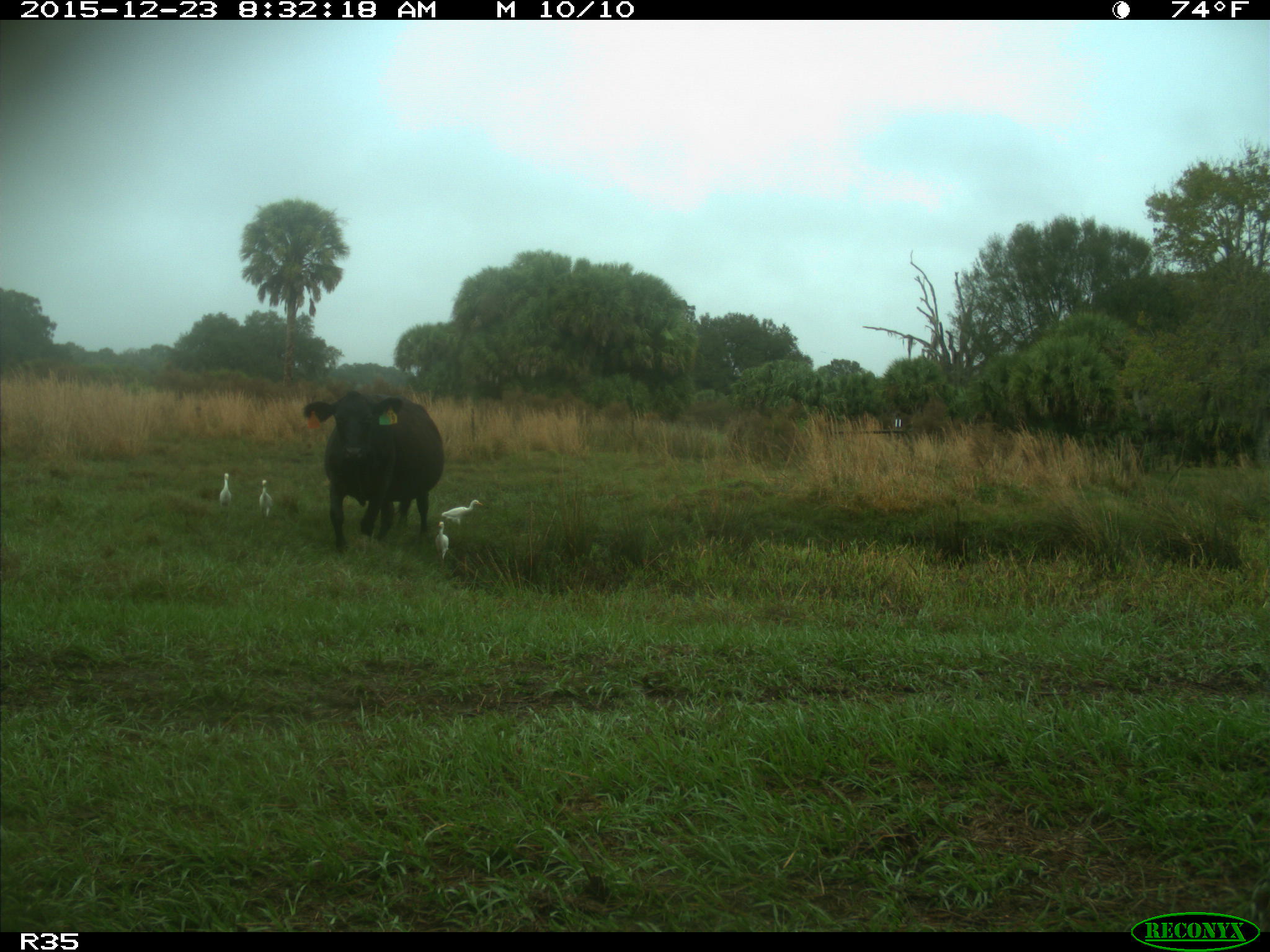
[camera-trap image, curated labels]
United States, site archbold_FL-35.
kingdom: Animalia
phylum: Chordata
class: Mammalia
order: Artiodactyla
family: Bovidae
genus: Bos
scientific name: Bos taurus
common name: domestic cow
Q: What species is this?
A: Bos taurus (domestic cow).